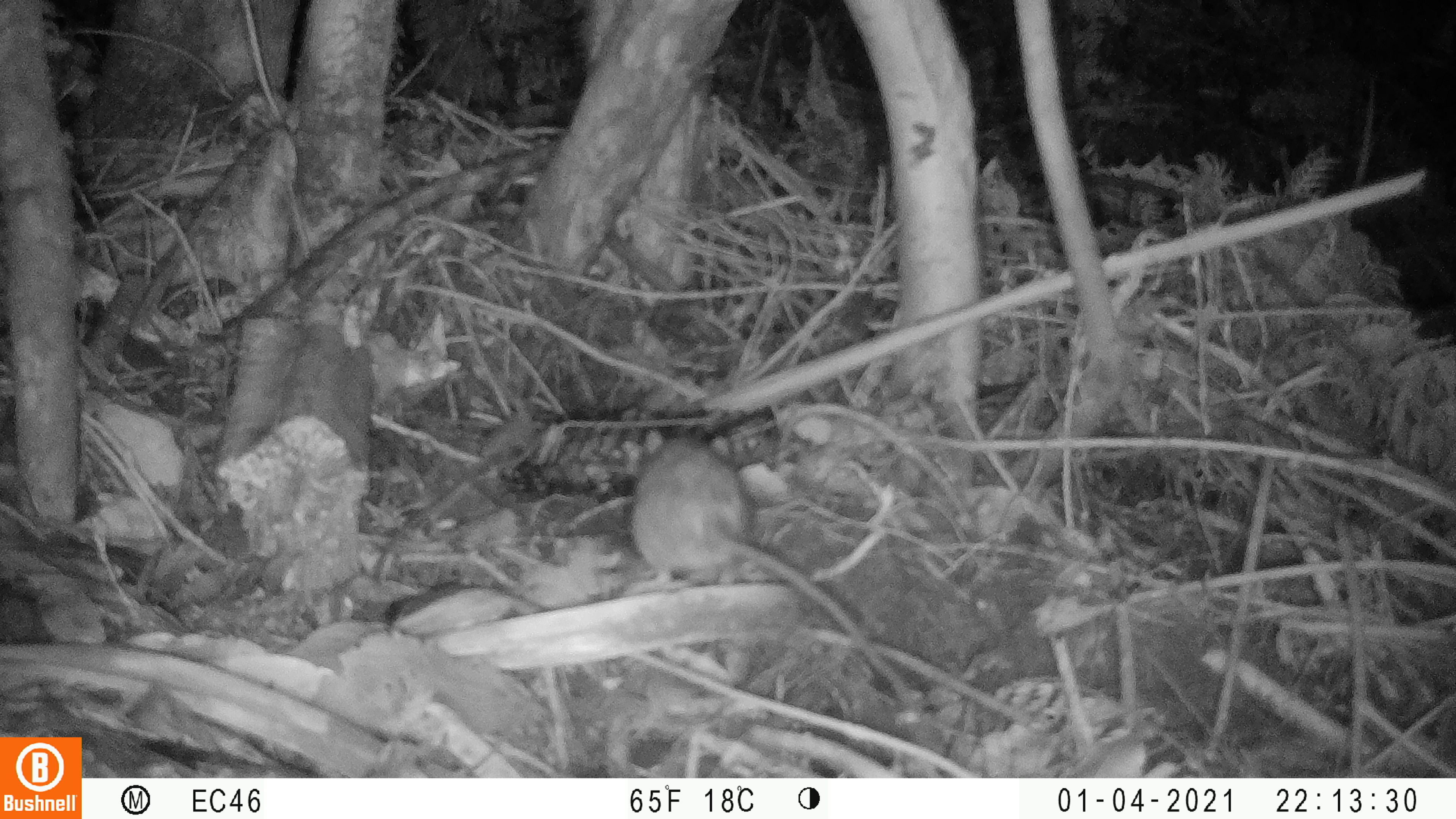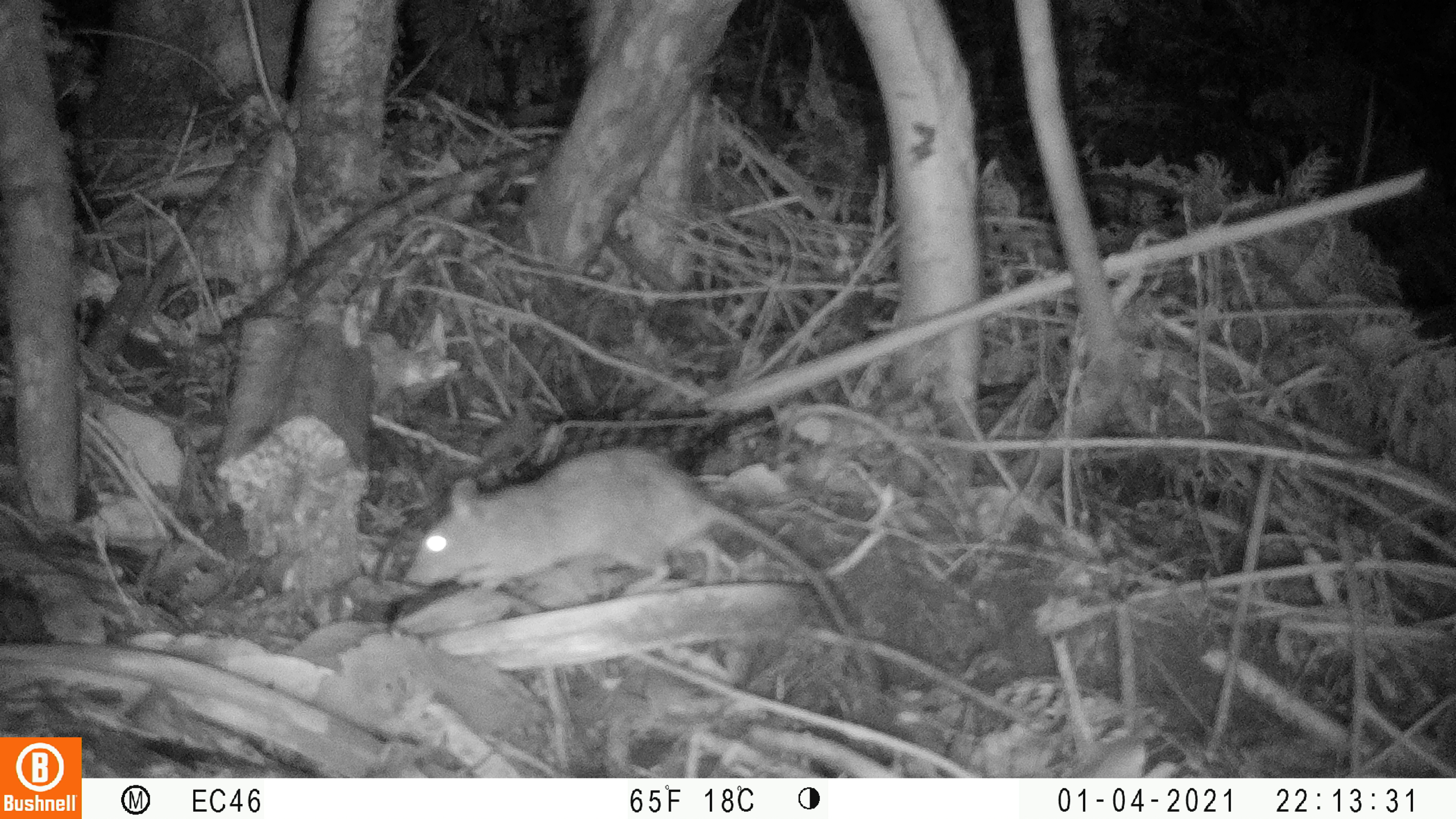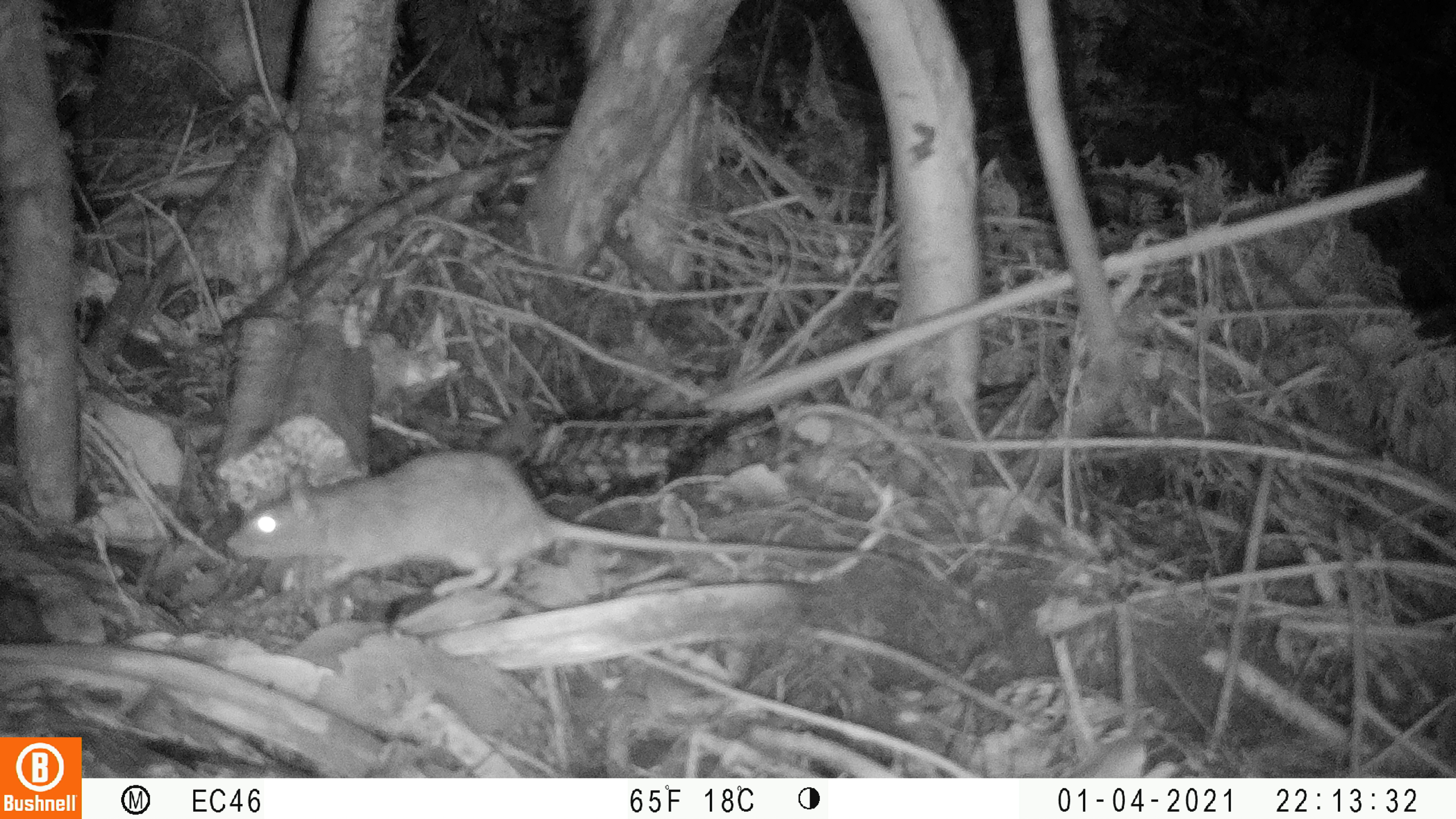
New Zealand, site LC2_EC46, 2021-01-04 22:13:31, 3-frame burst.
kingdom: Animalia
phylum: Chordata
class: Mammalia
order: Rodentia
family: Muridae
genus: Rattus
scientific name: Rattus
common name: rat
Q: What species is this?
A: Rat (Rattus).